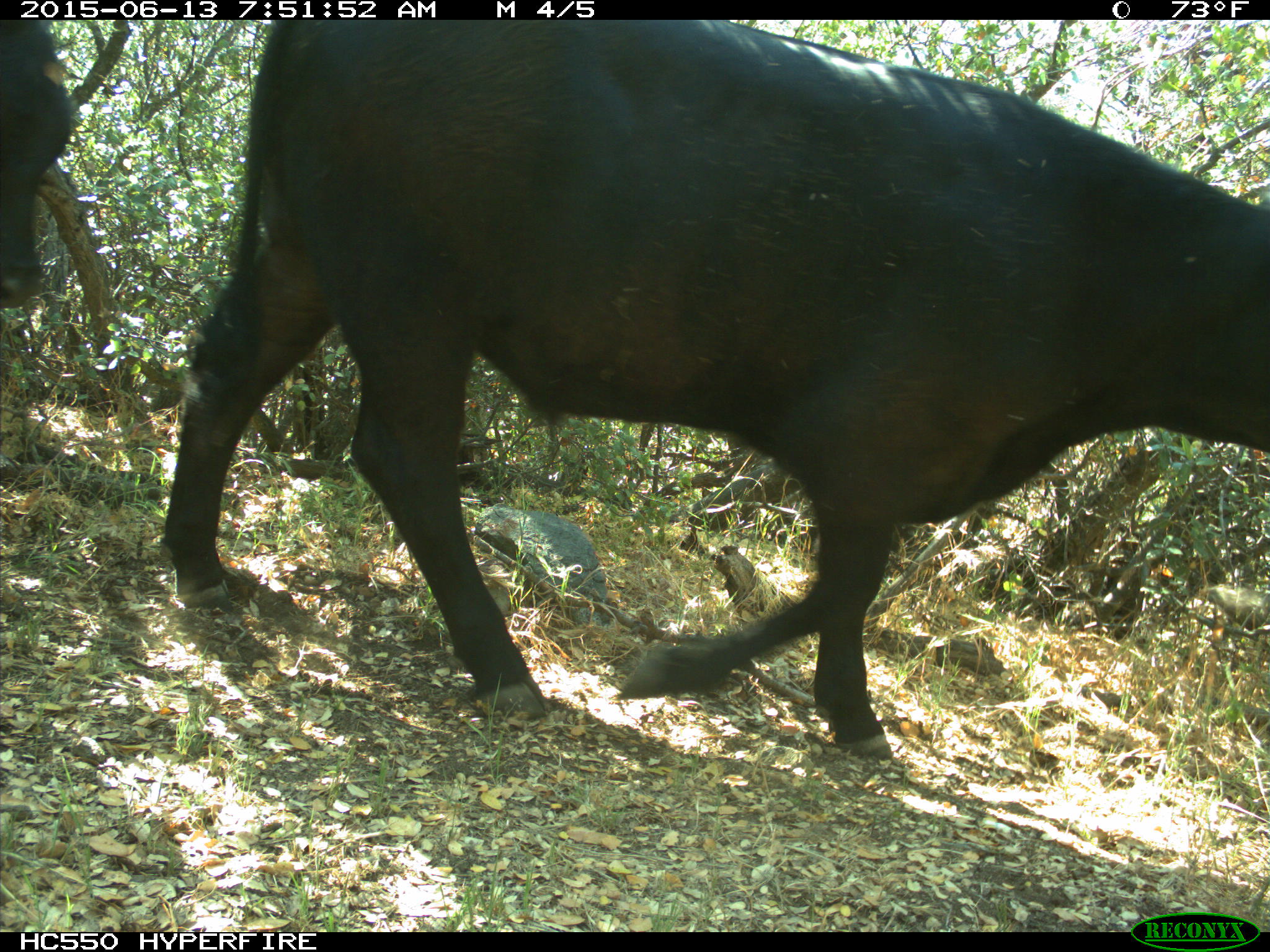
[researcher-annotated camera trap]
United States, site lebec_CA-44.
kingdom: Animalia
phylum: Chordata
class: Mammalia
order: Artiodactyla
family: Bovidae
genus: Bos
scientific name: Bos taurus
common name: domestic cow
Bos taurus (domestic cow).